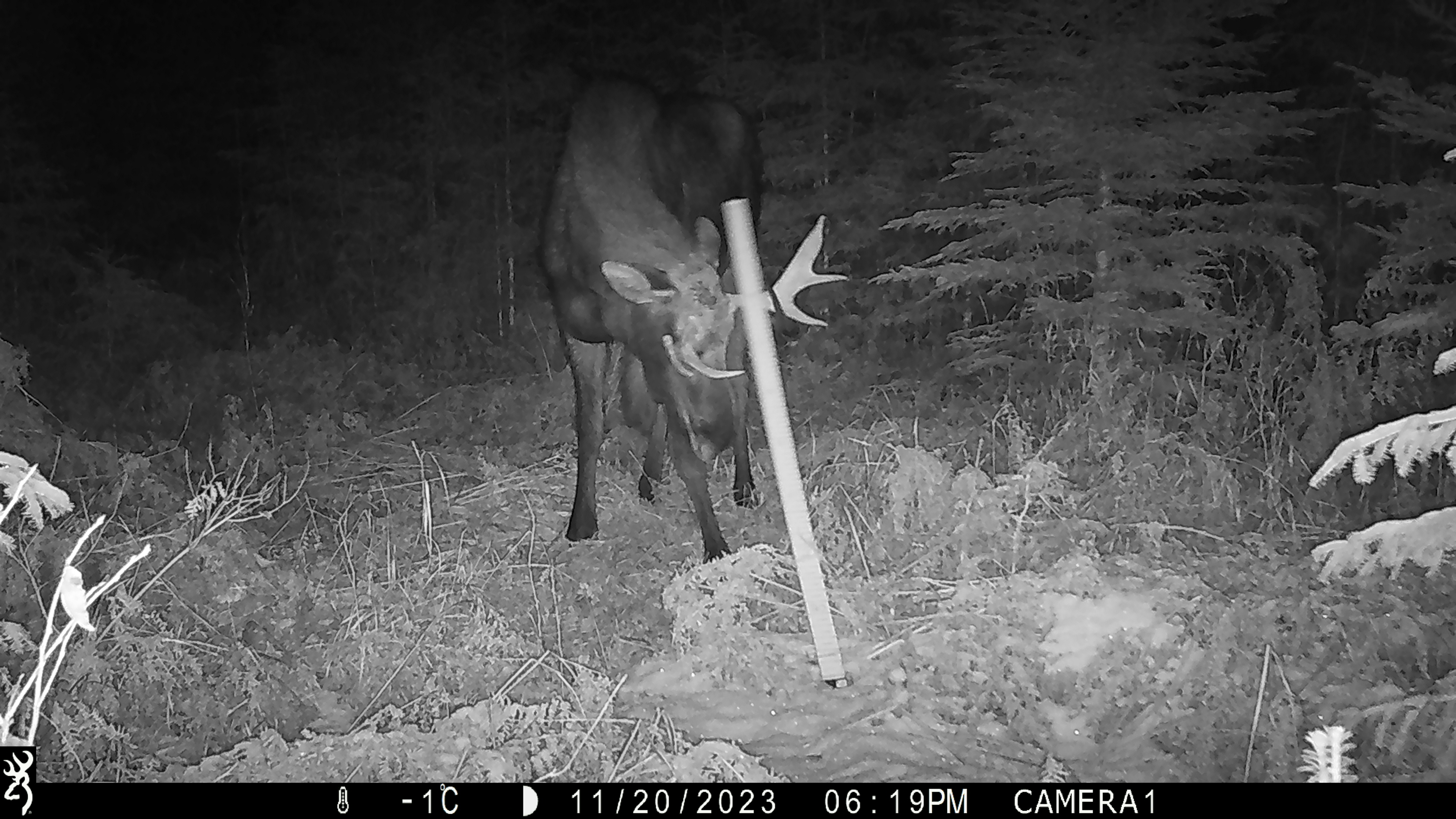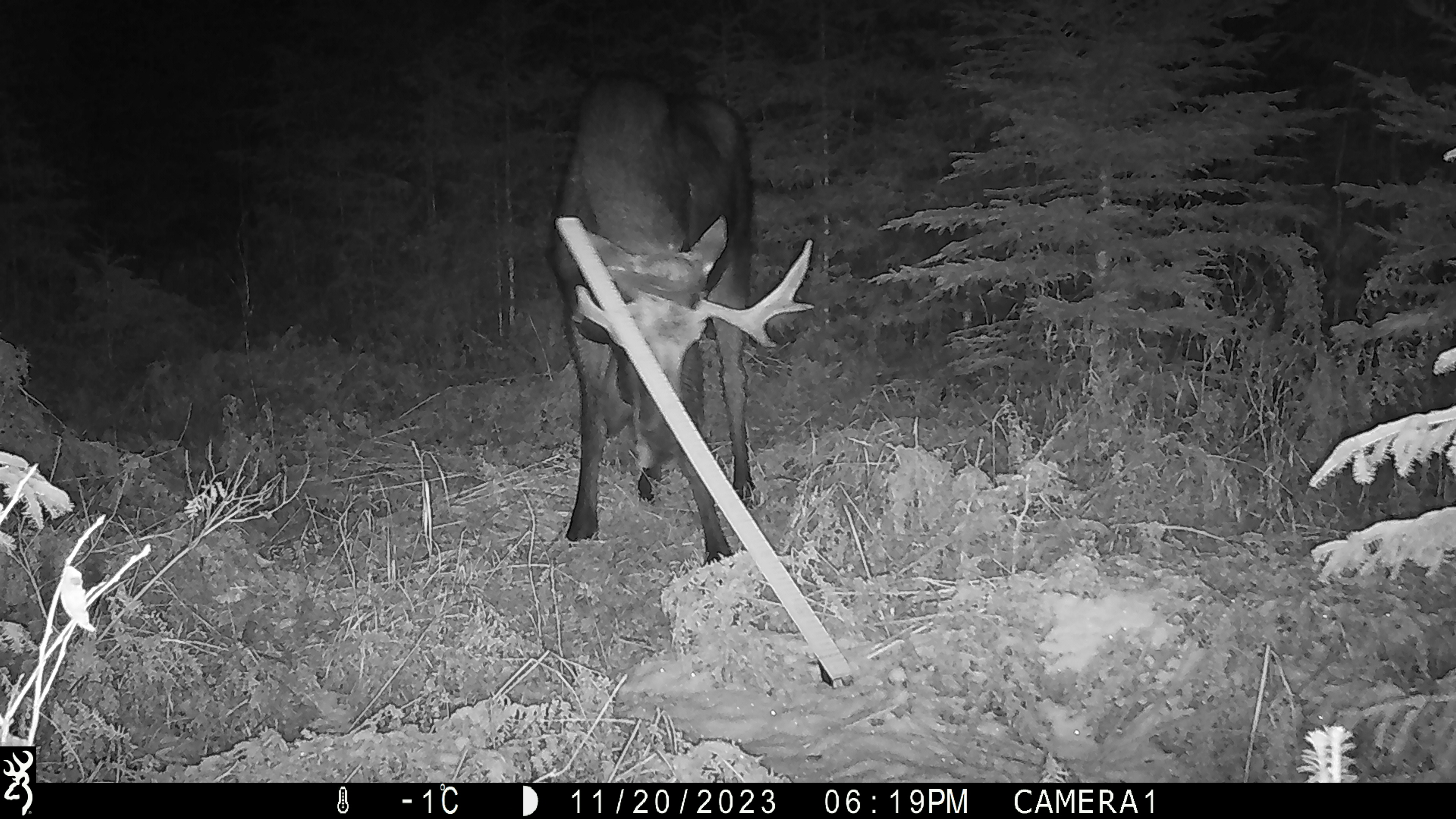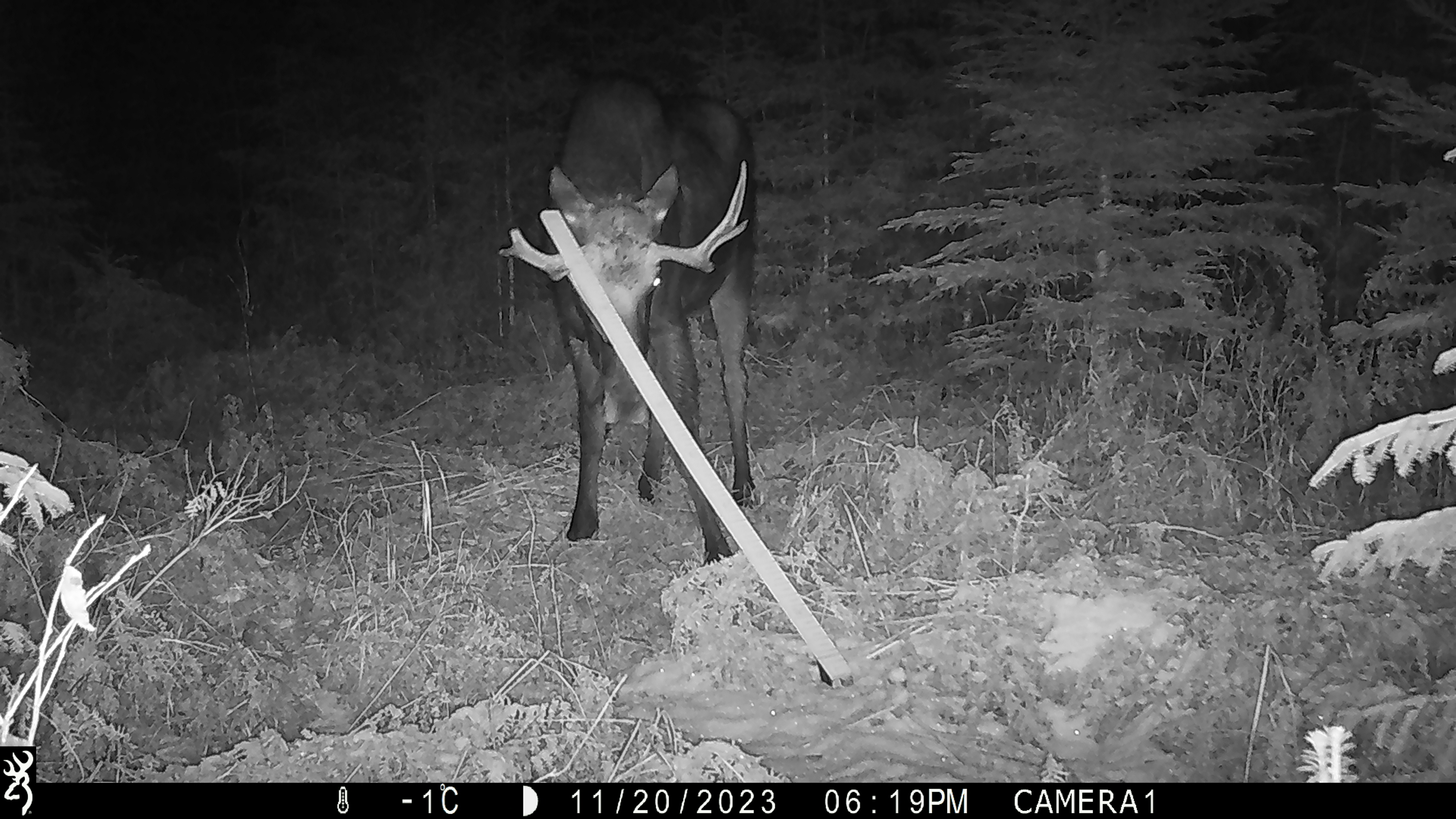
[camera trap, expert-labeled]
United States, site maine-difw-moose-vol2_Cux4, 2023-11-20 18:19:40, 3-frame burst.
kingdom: Animalia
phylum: Chordata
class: Mammalia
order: Artiodactyla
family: Cervidae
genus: Alces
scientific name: Alces alces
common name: moose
Moose (Alces alces).